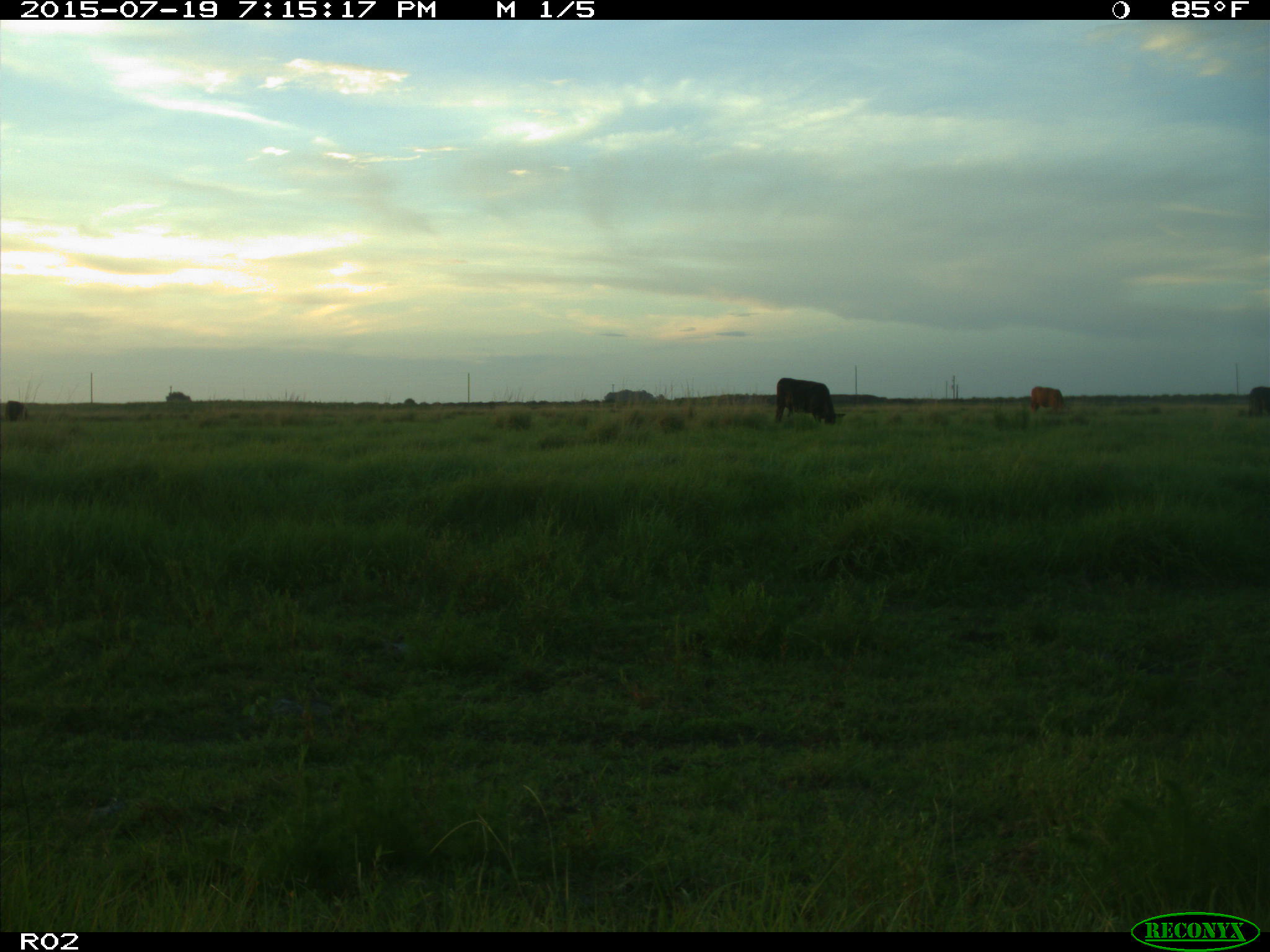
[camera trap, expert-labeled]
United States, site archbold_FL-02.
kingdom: Animalia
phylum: Chordata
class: Mammalia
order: Artiodactyla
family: Bovidae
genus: Bos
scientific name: Bos taurus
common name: domestic cow